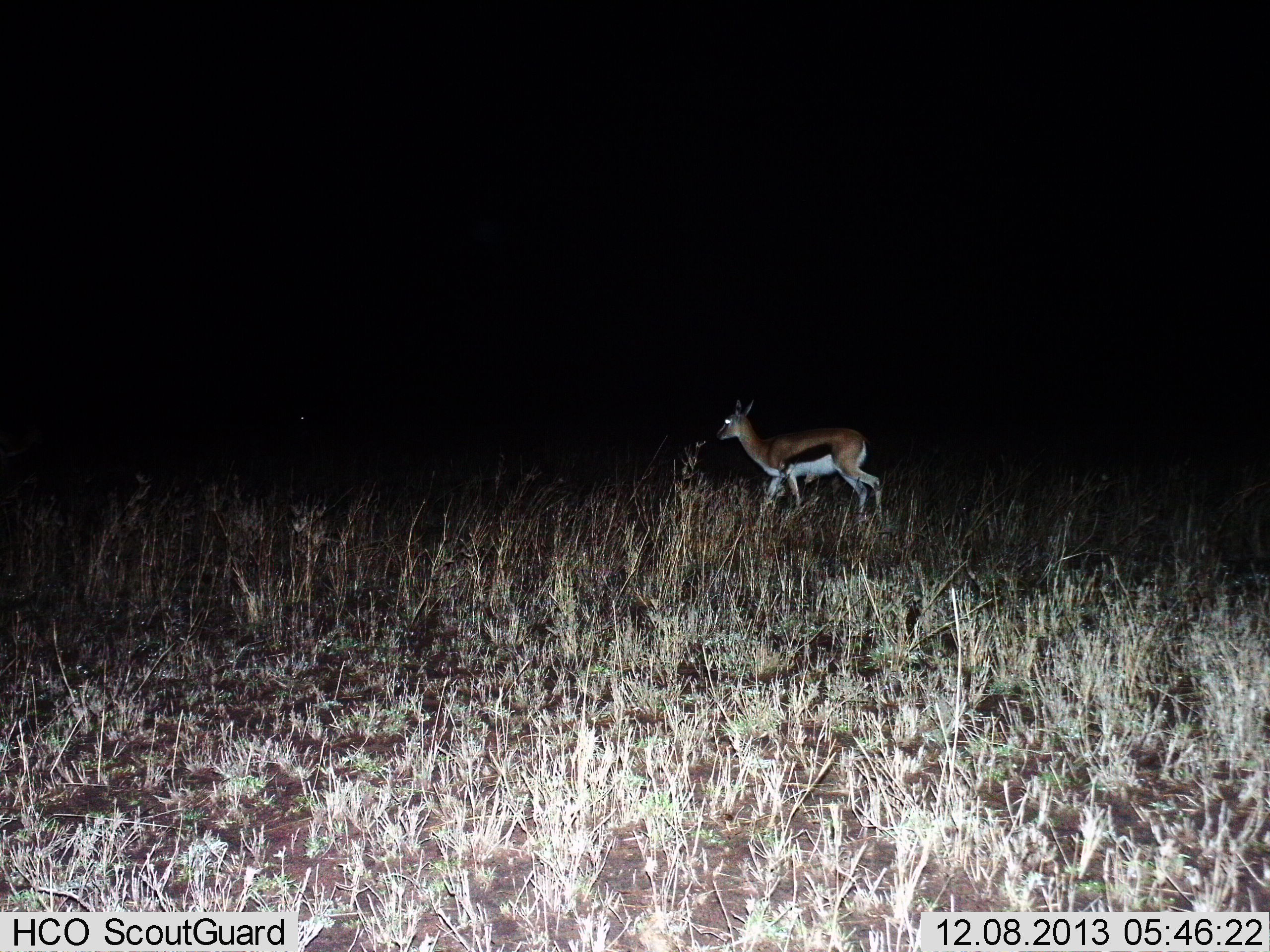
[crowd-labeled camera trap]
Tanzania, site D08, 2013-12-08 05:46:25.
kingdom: Animalia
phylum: Chordata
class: Mammalia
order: Artiodactyla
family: Bovidae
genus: Eudorcas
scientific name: Eudorcas thomsonii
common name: thomson's gazelle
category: gazellethomsons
Gazellethomsons (thomson's gazelle) (Eudorcas thomsonii), count 1. Behavior (volunteer vote fractions): standing 49%, resting 0%, moving 56%, interacting 0%. Young present (vote fraction): 1%. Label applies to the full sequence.